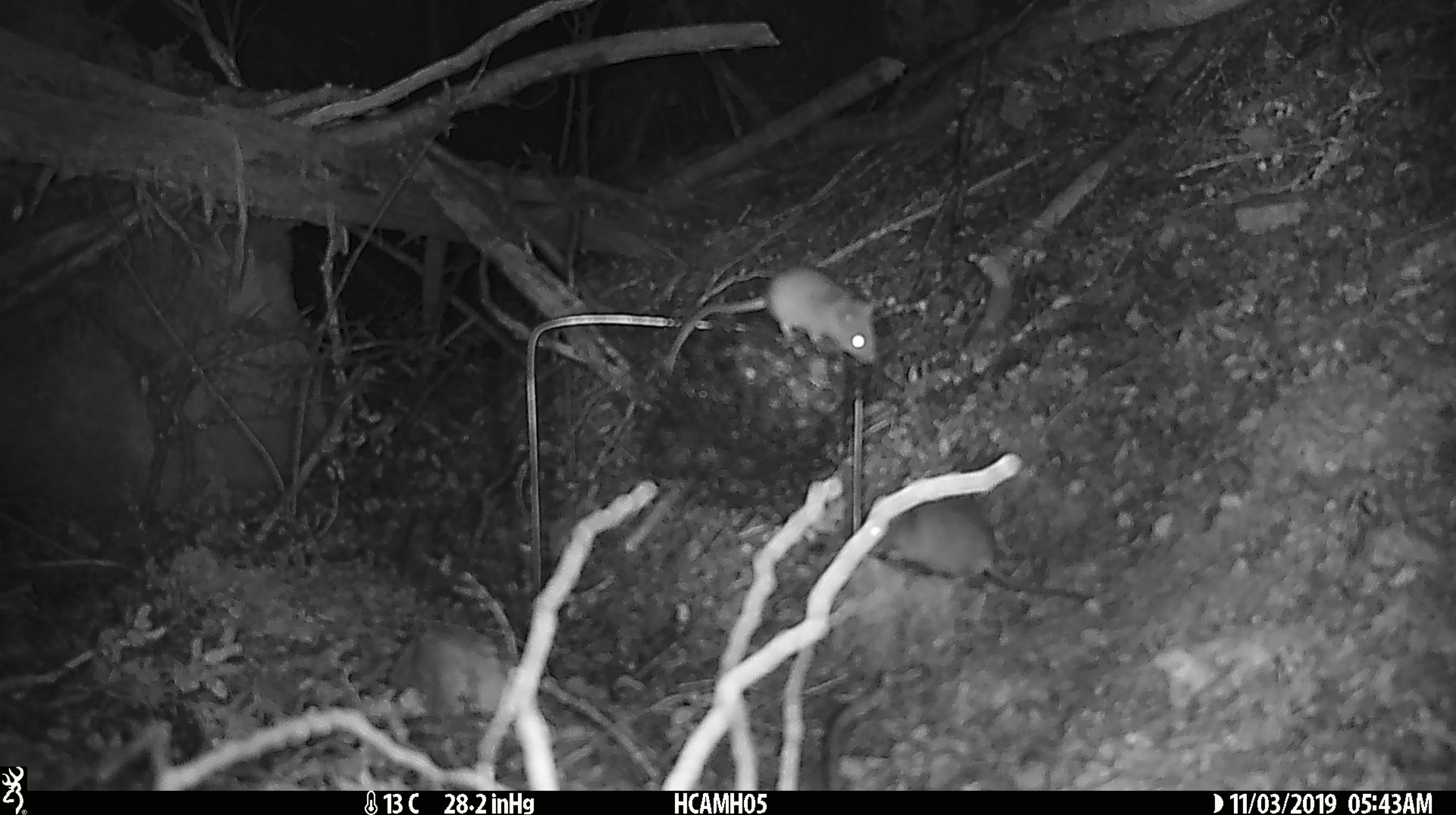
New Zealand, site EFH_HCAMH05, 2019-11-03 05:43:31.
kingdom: Animalia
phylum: Chordata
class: Mammalia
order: Rodentia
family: Muridae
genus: Mus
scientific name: Mus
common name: mouse